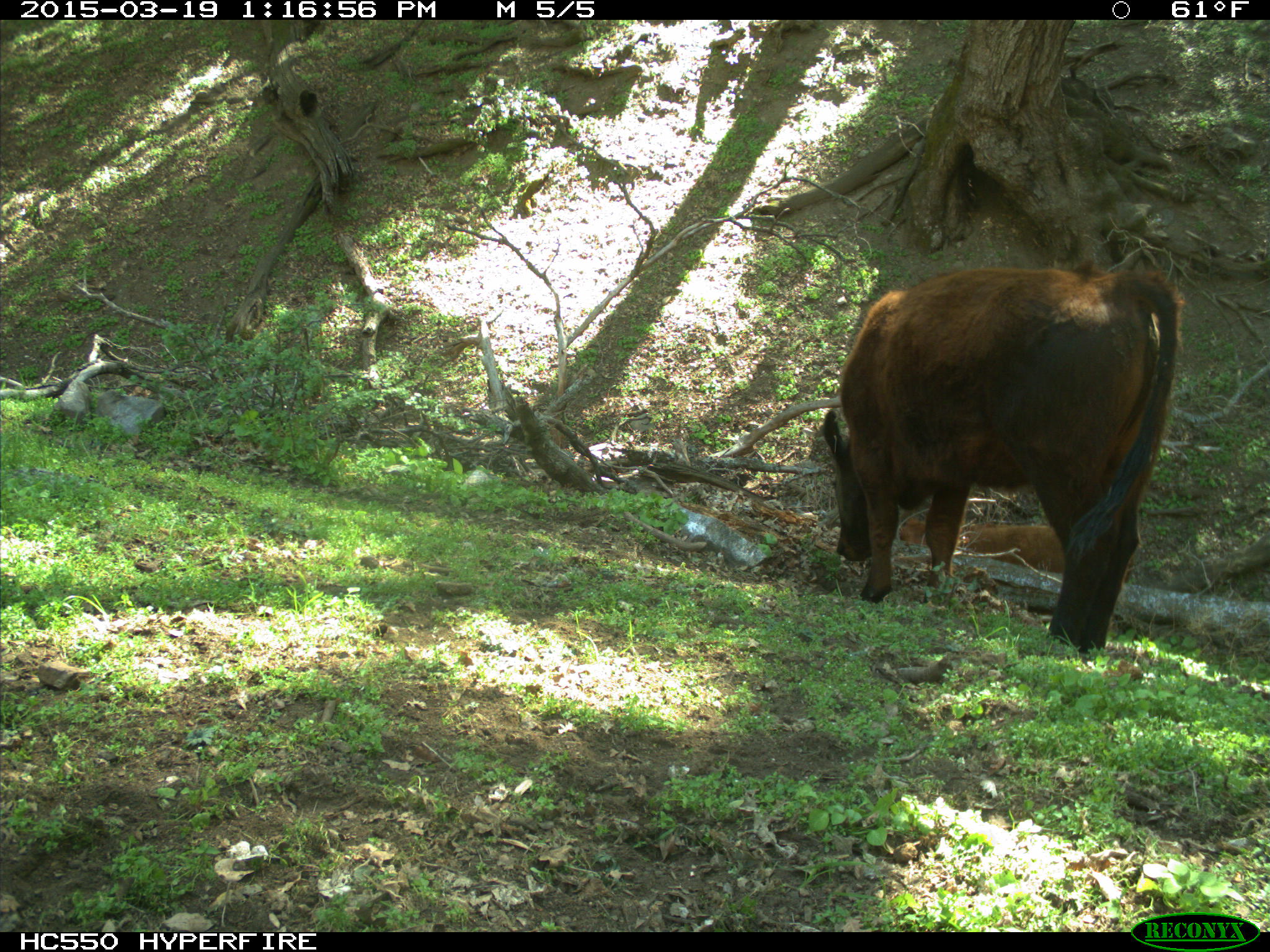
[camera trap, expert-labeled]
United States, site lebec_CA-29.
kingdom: Animalia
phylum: Chordata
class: Mammalia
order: Artiodactyla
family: Bovidae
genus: Bos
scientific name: Bos taurus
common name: domestic cow